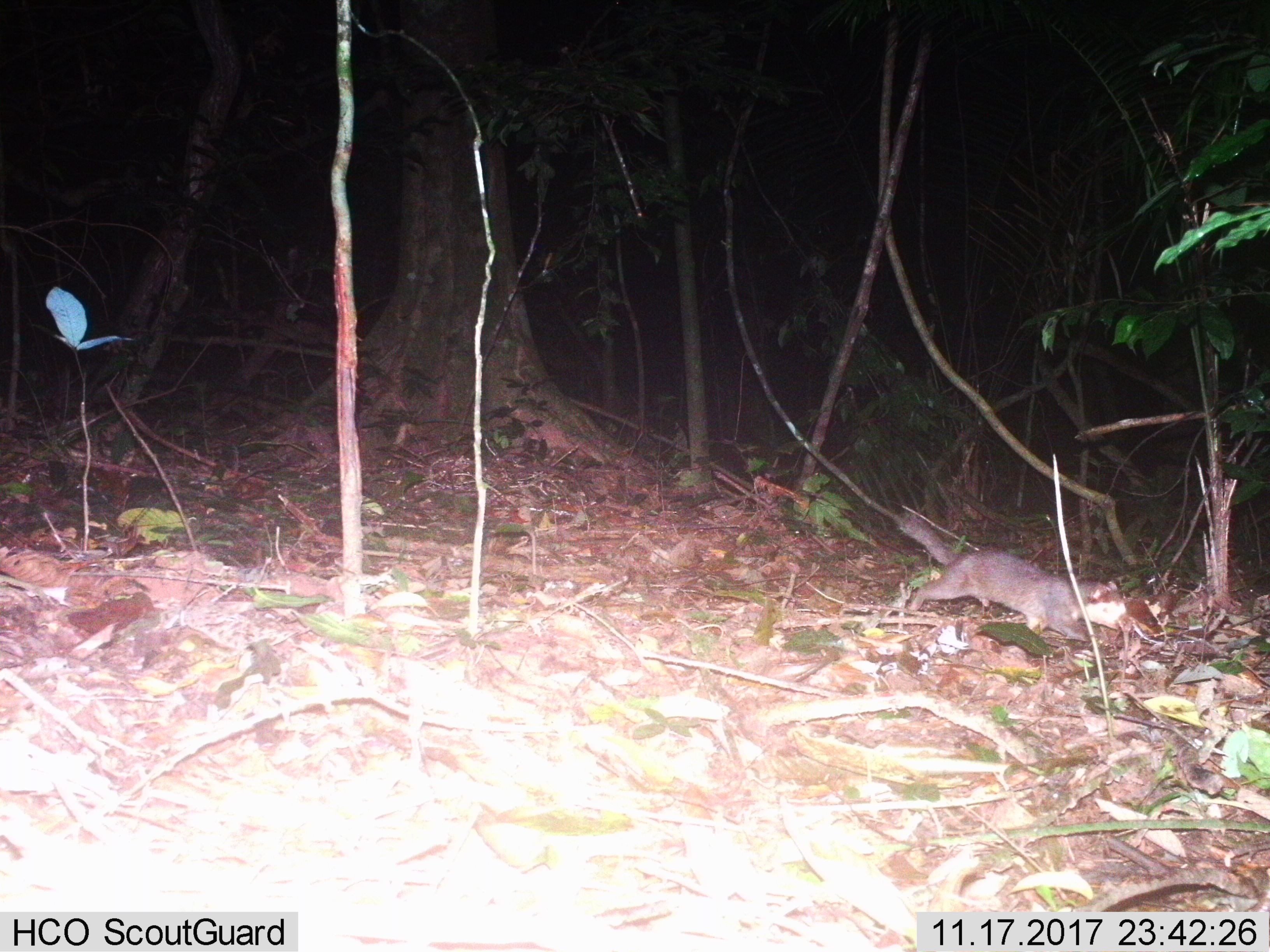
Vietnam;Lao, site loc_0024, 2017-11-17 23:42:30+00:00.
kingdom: Animalia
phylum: Chordata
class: Mammalia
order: Carnivora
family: Mustelidae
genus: Melogale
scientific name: Melogale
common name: ferret badger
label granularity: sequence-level